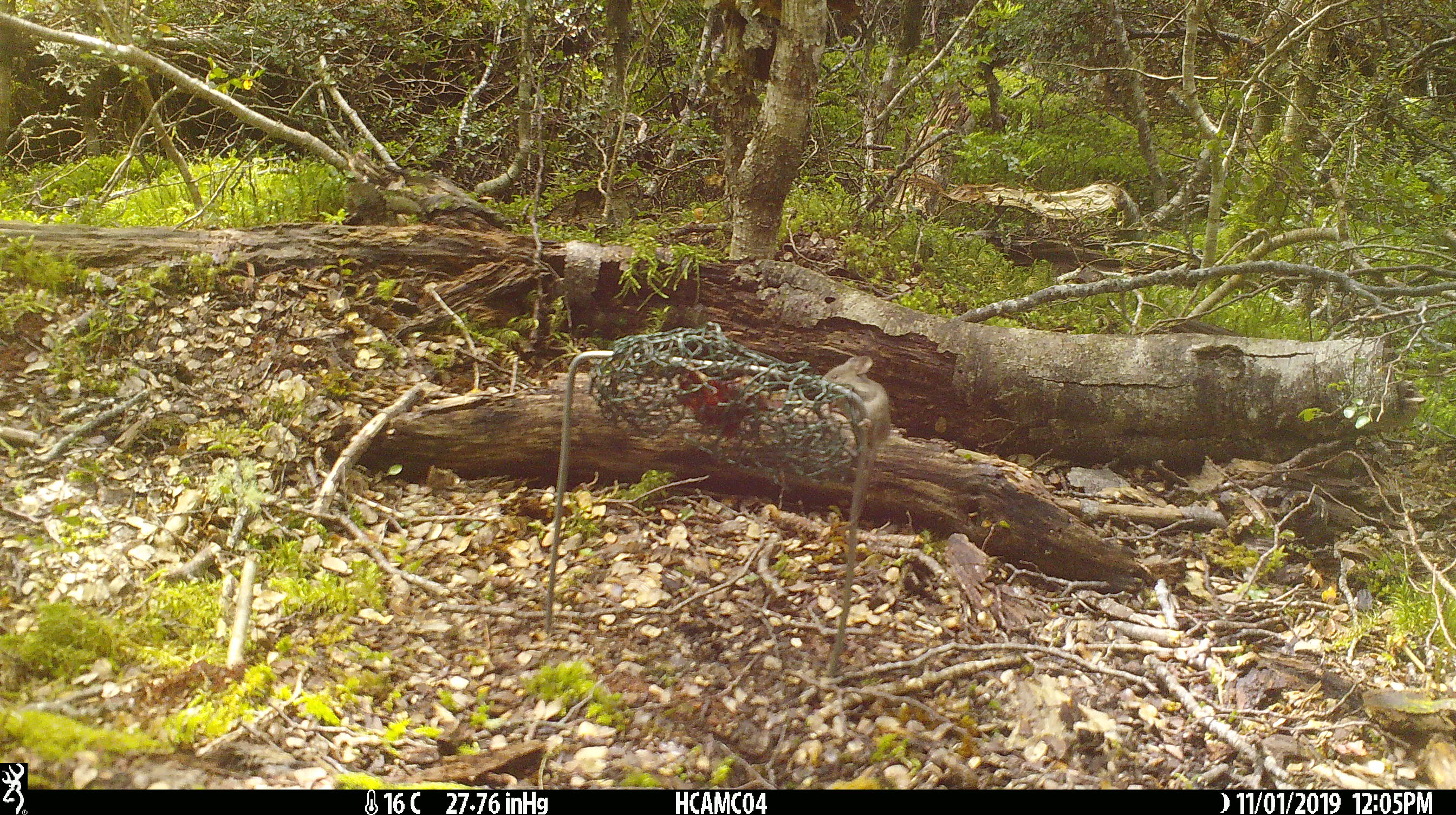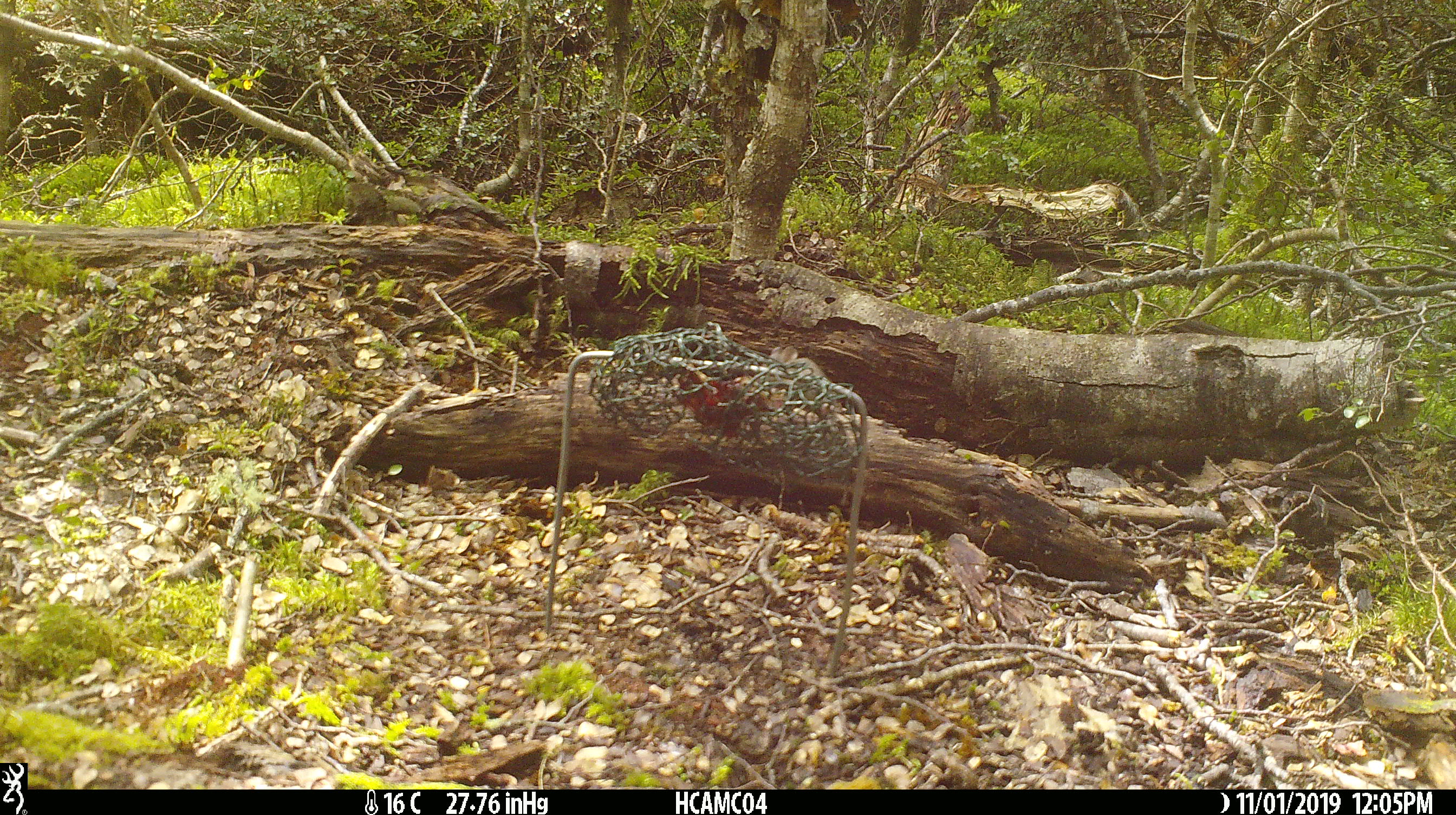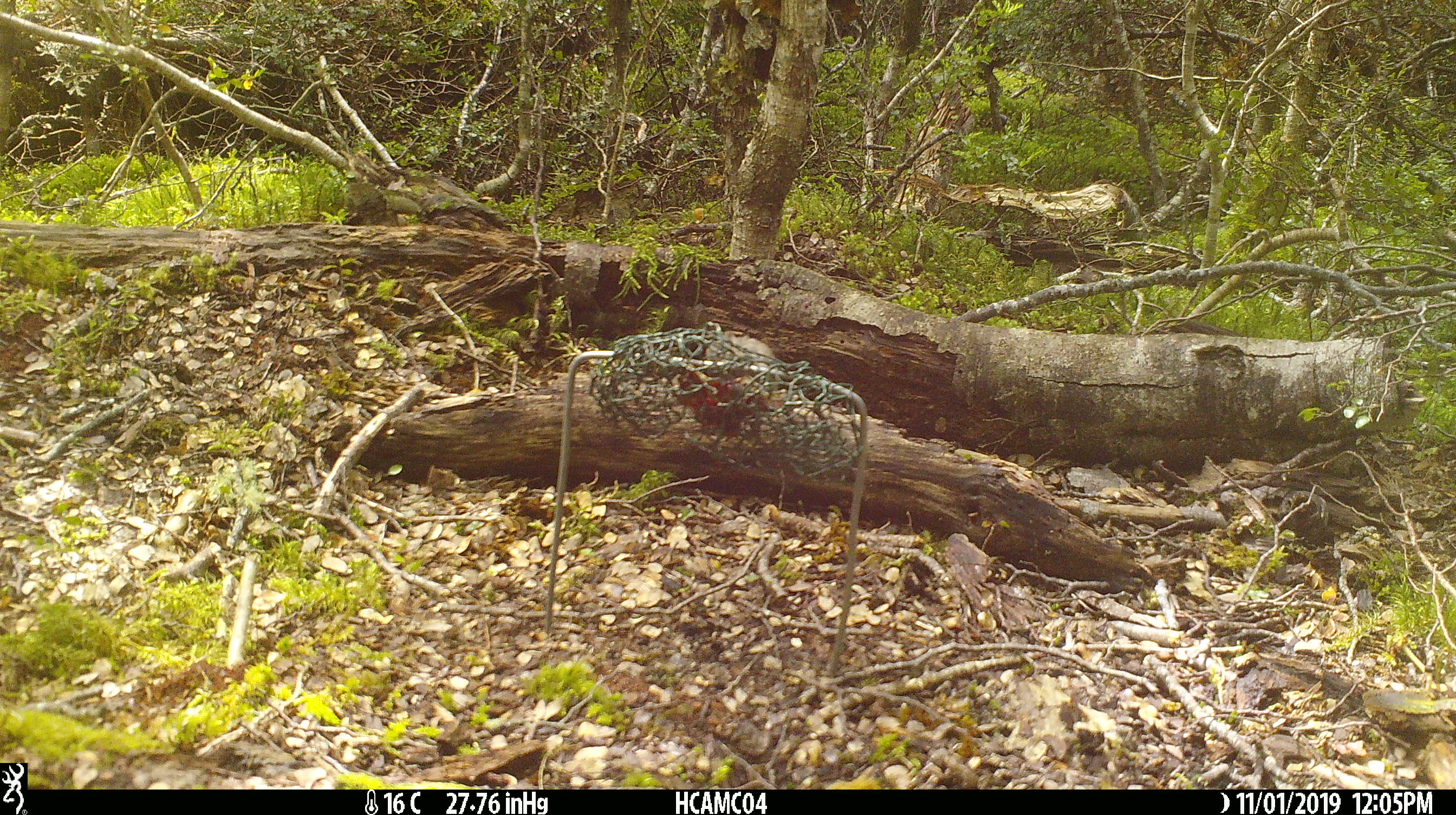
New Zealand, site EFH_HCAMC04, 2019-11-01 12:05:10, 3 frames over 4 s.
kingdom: Animalia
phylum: Chordata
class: Mammalia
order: Rodentia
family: Muridae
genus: Mus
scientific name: Mus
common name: mouse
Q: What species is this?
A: Mouse (Mus).